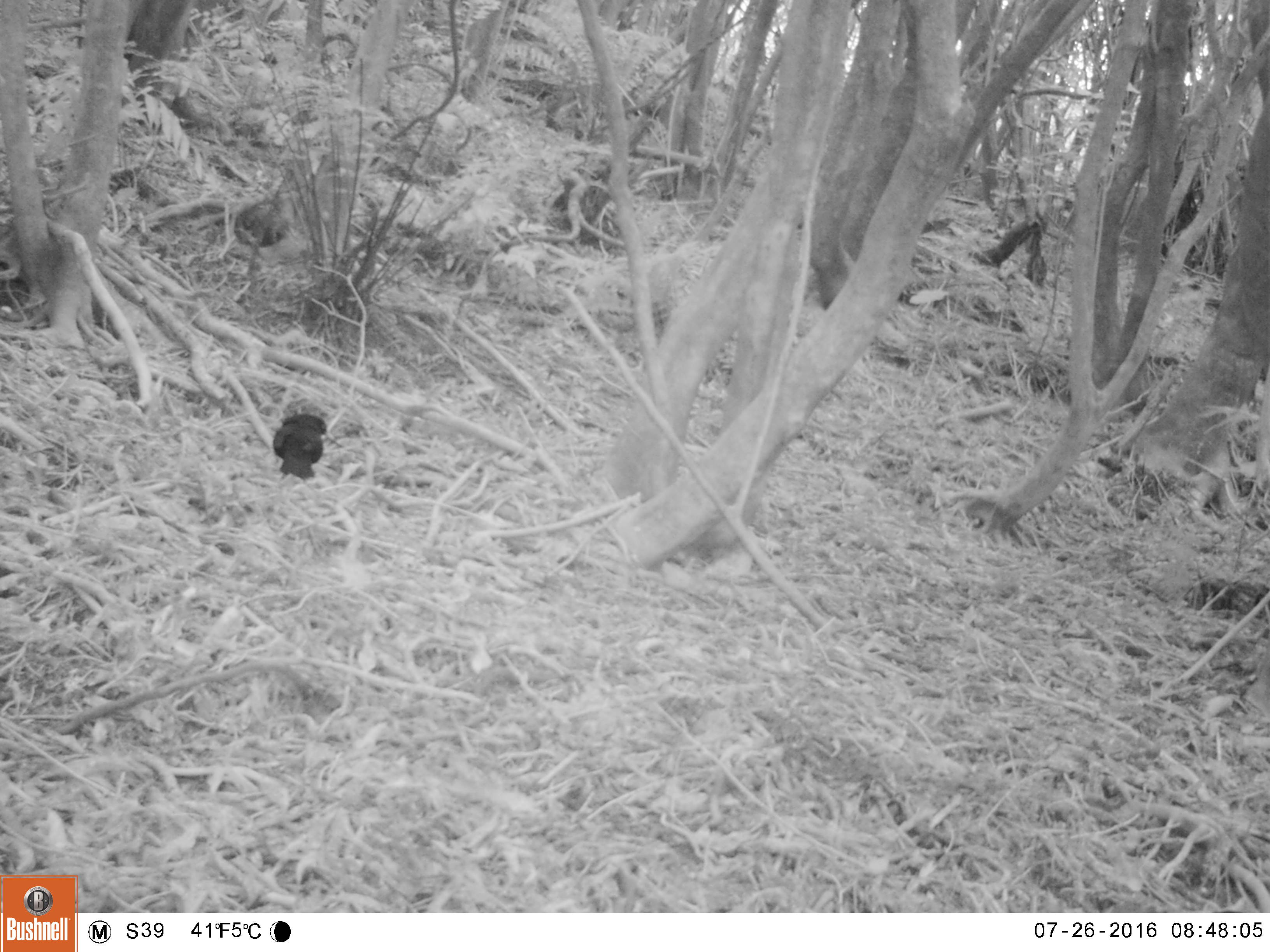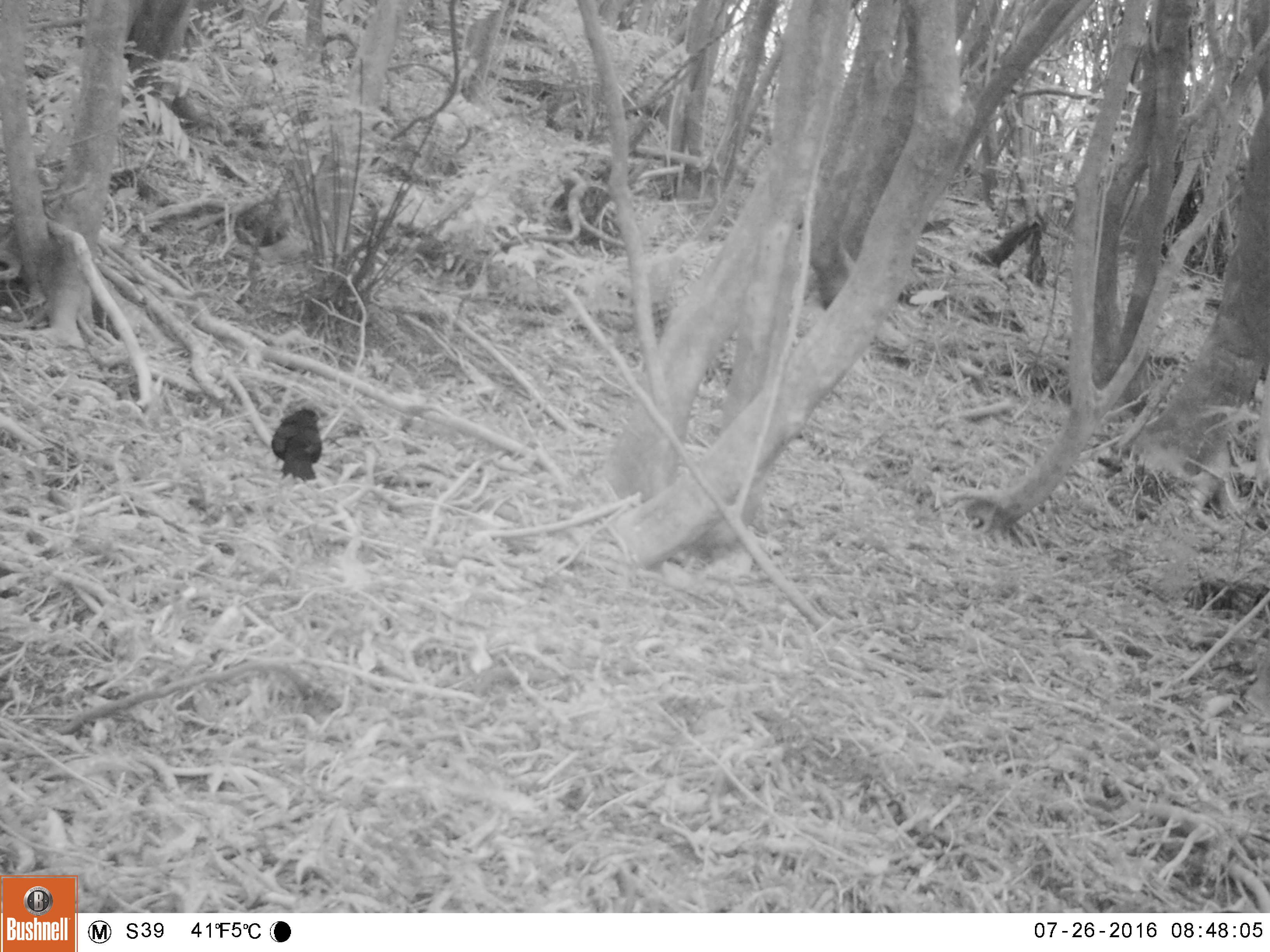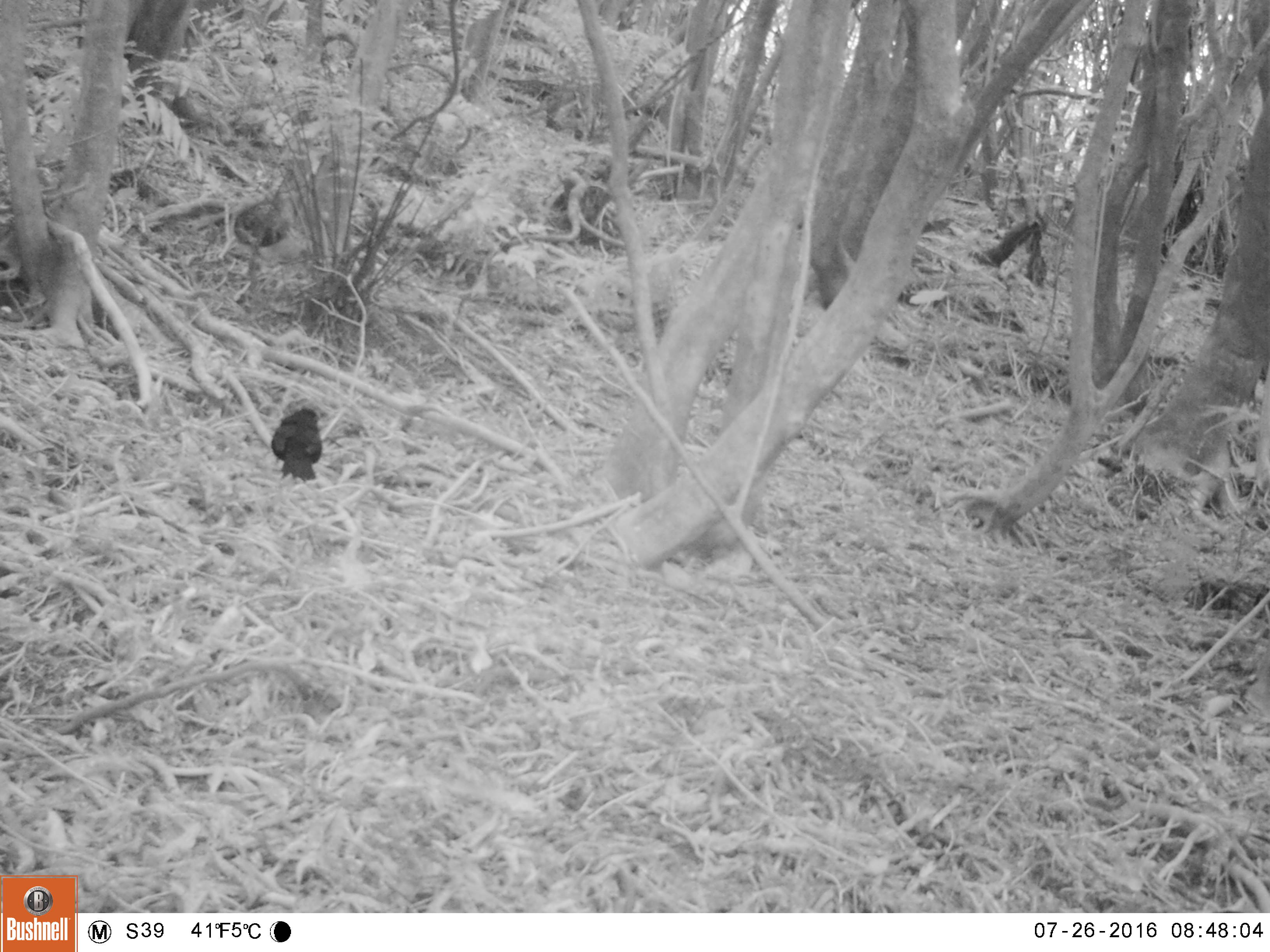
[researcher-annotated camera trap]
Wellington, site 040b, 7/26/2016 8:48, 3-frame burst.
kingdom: Animalia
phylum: Chordata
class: Aves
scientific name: Aves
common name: bird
Bird (Aves).